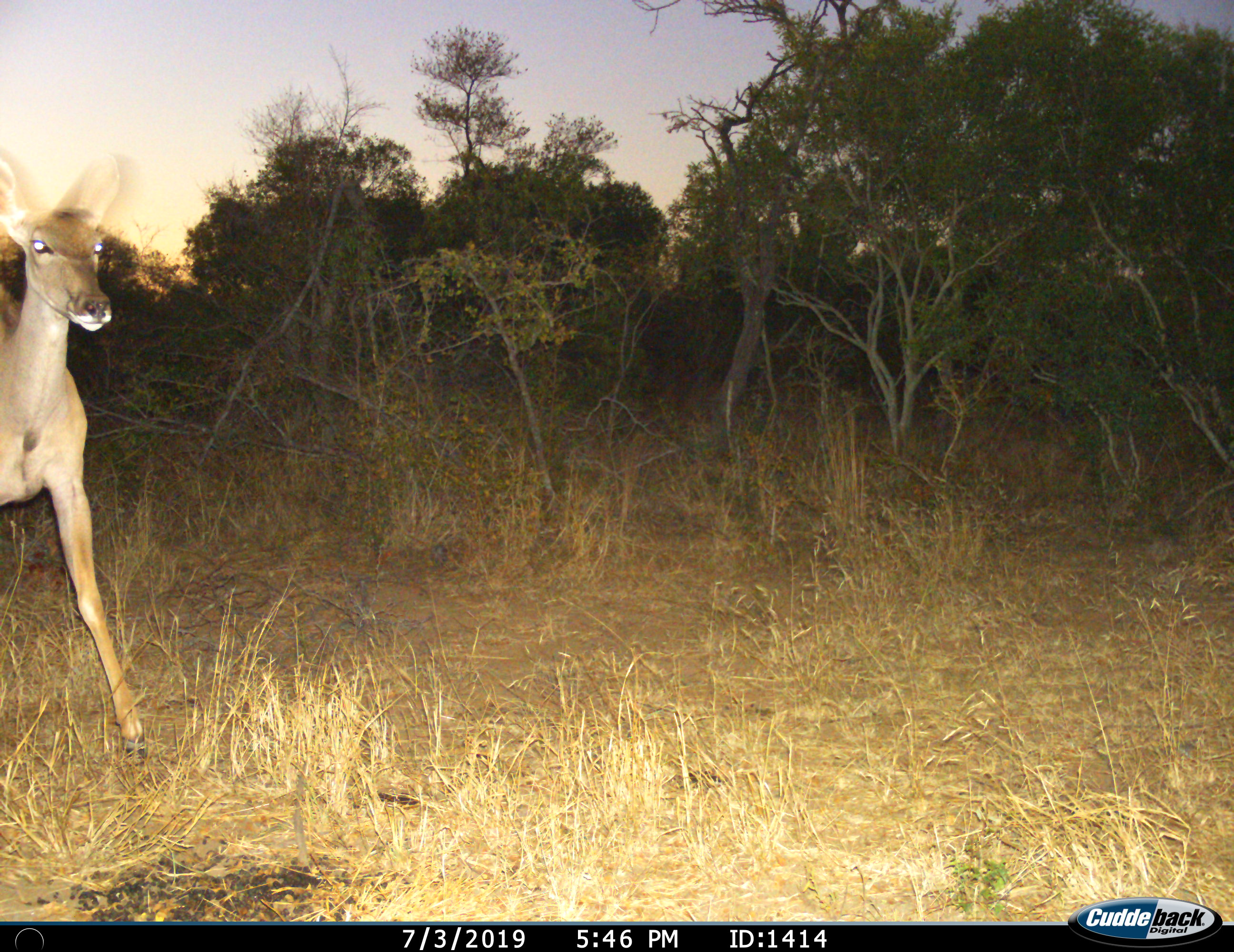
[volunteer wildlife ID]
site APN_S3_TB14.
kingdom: Animalia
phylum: Chordata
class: Mammalia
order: Artiodactyla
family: Bovidae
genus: Aepyceros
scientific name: Aepyceros melampus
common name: impala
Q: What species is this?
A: Impala (Aepyceros melampus).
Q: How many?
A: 1.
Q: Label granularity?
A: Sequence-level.